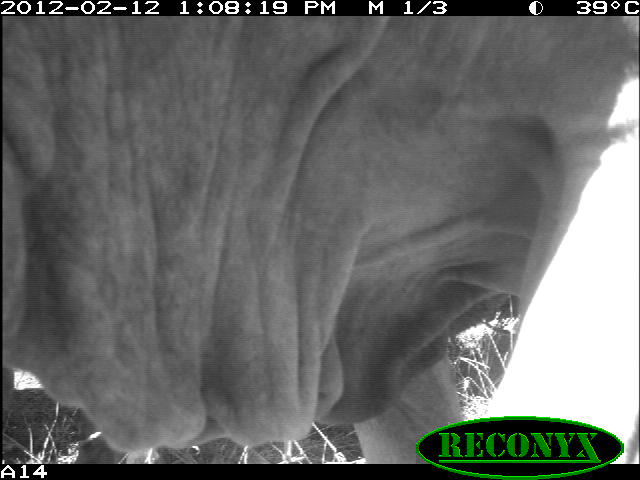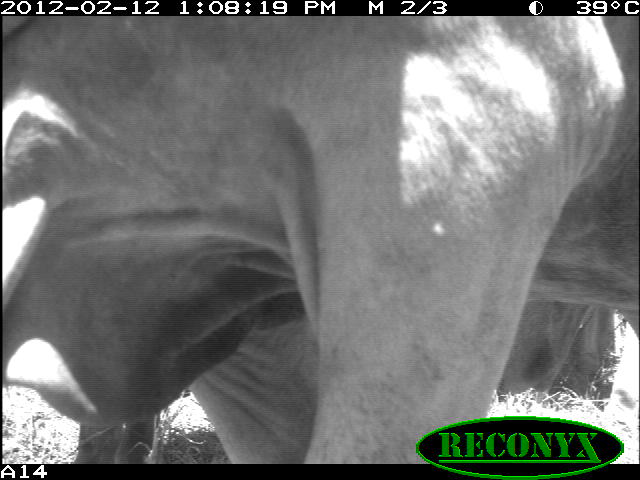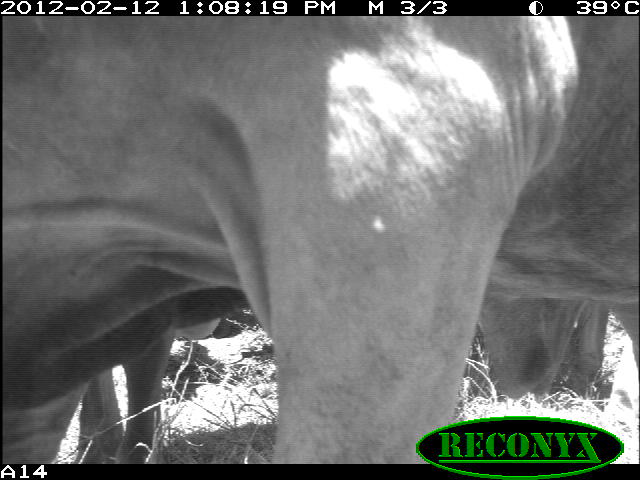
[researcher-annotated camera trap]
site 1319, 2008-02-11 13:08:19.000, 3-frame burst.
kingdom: Animalia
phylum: Chordata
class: Mammalia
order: Artiodactyla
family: Bovidae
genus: Bos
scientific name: Bos taurus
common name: domestic cattle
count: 1